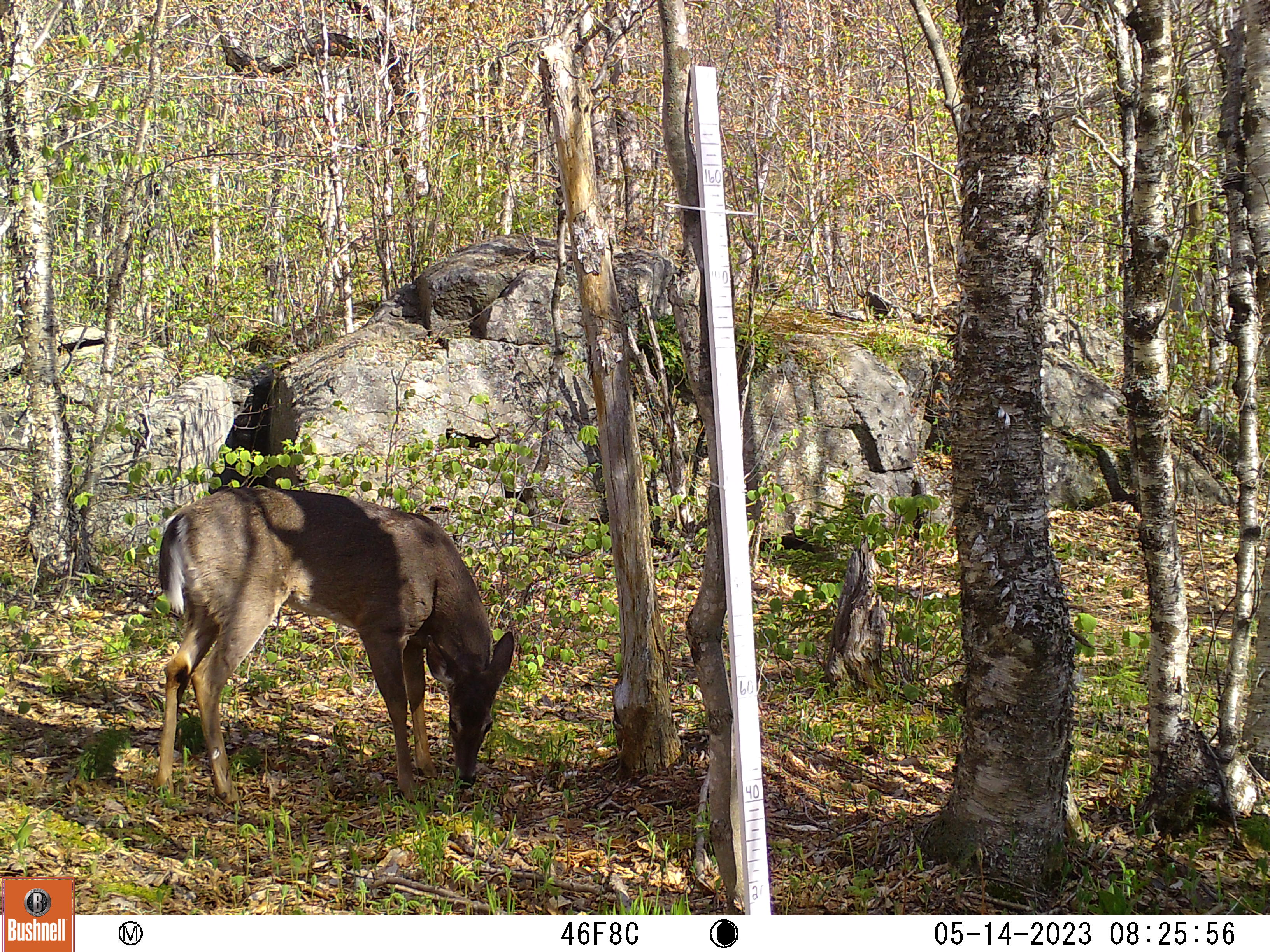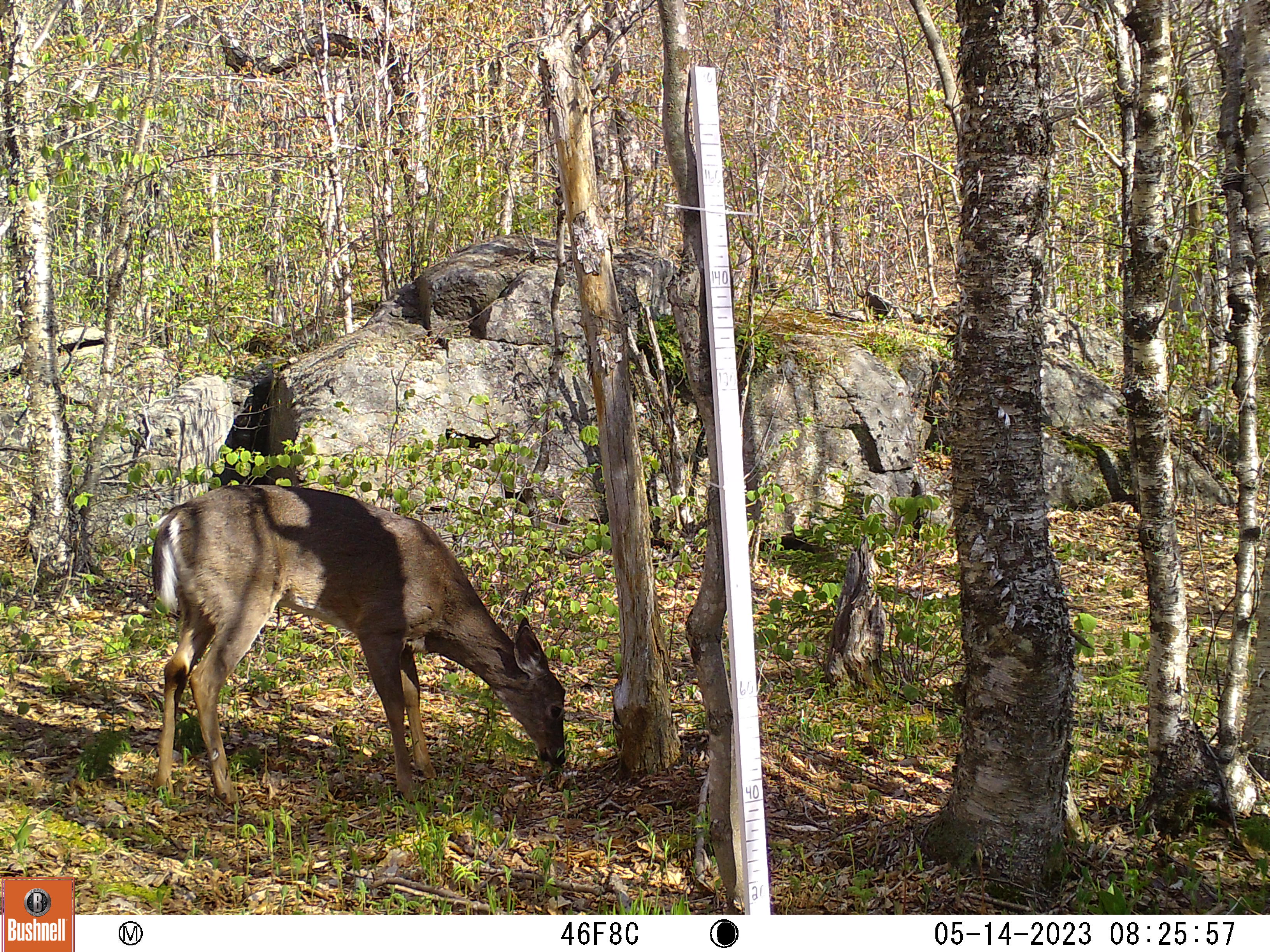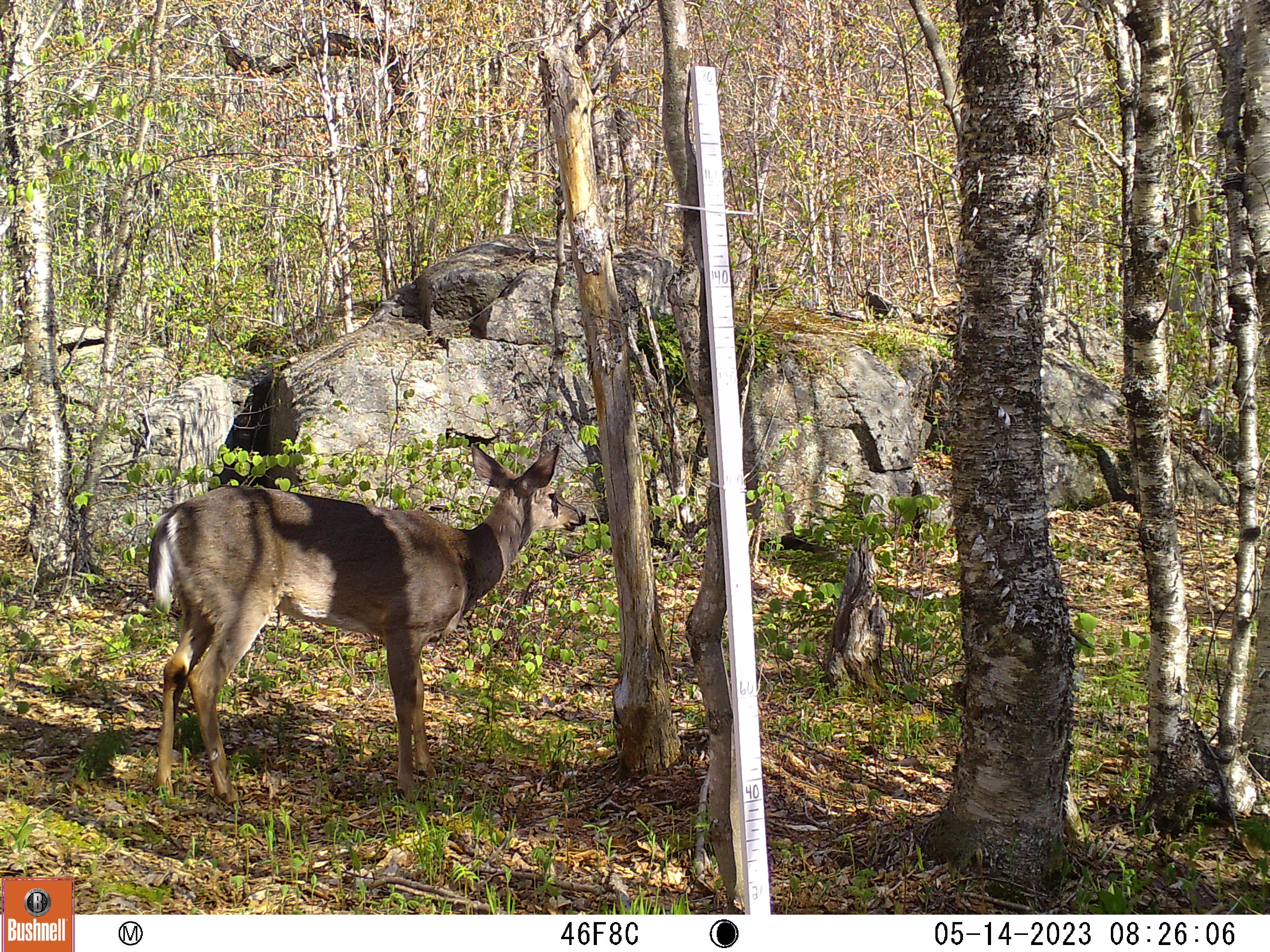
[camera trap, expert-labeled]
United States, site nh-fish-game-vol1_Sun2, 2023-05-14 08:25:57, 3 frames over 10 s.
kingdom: Animalia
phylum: Chordata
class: Mammalia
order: Artiodactyla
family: Cervidae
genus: Odocoileus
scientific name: Odocoileus virginianus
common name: white-tailed deer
White-tailed deer (Odocoileus virginianus).